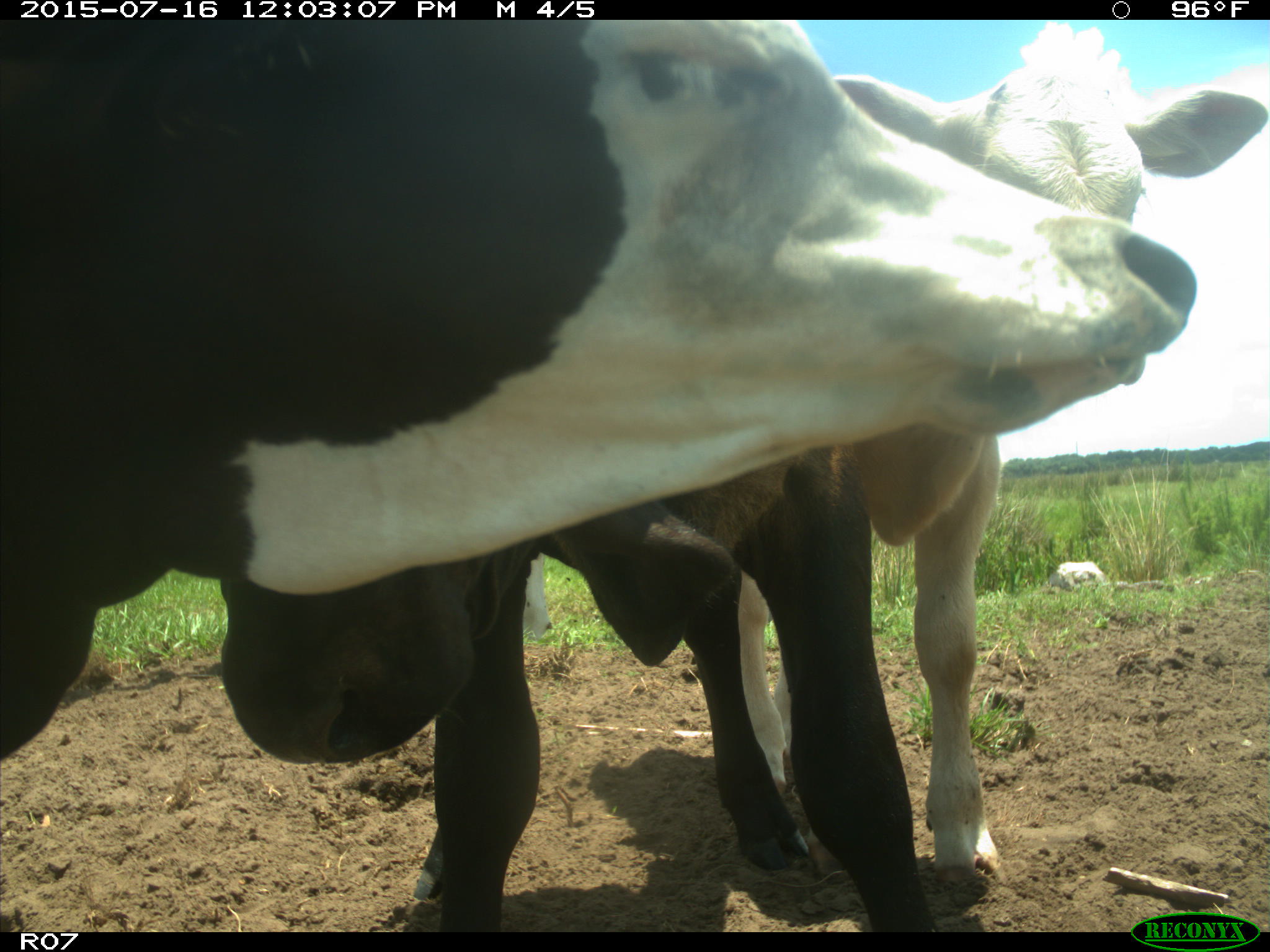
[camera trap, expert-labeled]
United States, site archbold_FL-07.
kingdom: Animalia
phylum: Chordata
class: Mammalia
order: Artiodactyla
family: Bovidae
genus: Bos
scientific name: Bos taurus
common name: domestic cow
Bos taurus (domestic cow).